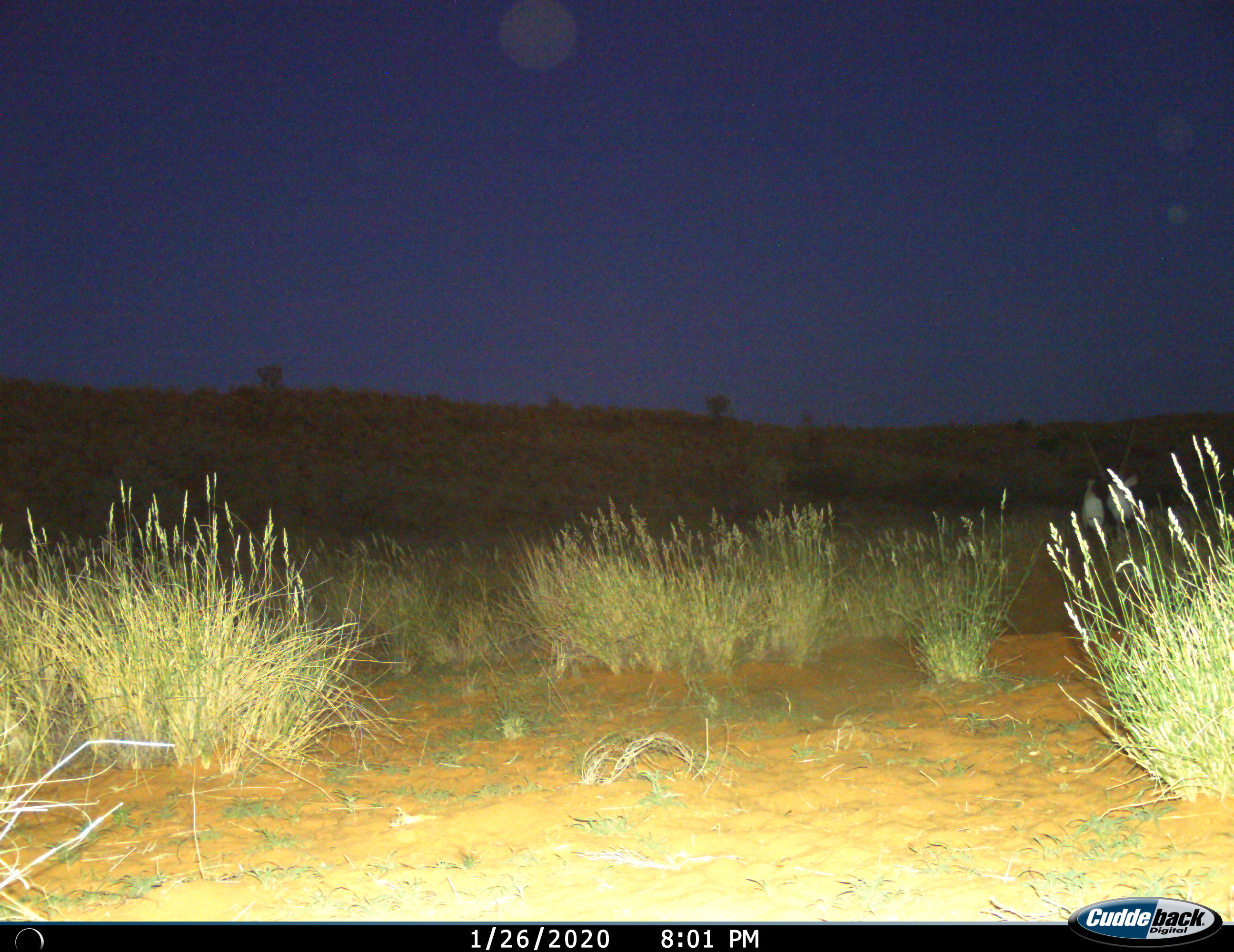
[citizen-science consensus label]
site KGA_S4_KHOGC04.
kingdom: Animalia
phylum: Chordata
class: Mammalia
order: Artiodactyla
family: Bovidae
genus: Oryx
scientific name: Oryx gazella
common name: gemsbok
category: oryx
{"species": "oryx (gemsbok) (Oryx gazella)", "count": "1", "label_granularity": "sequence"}